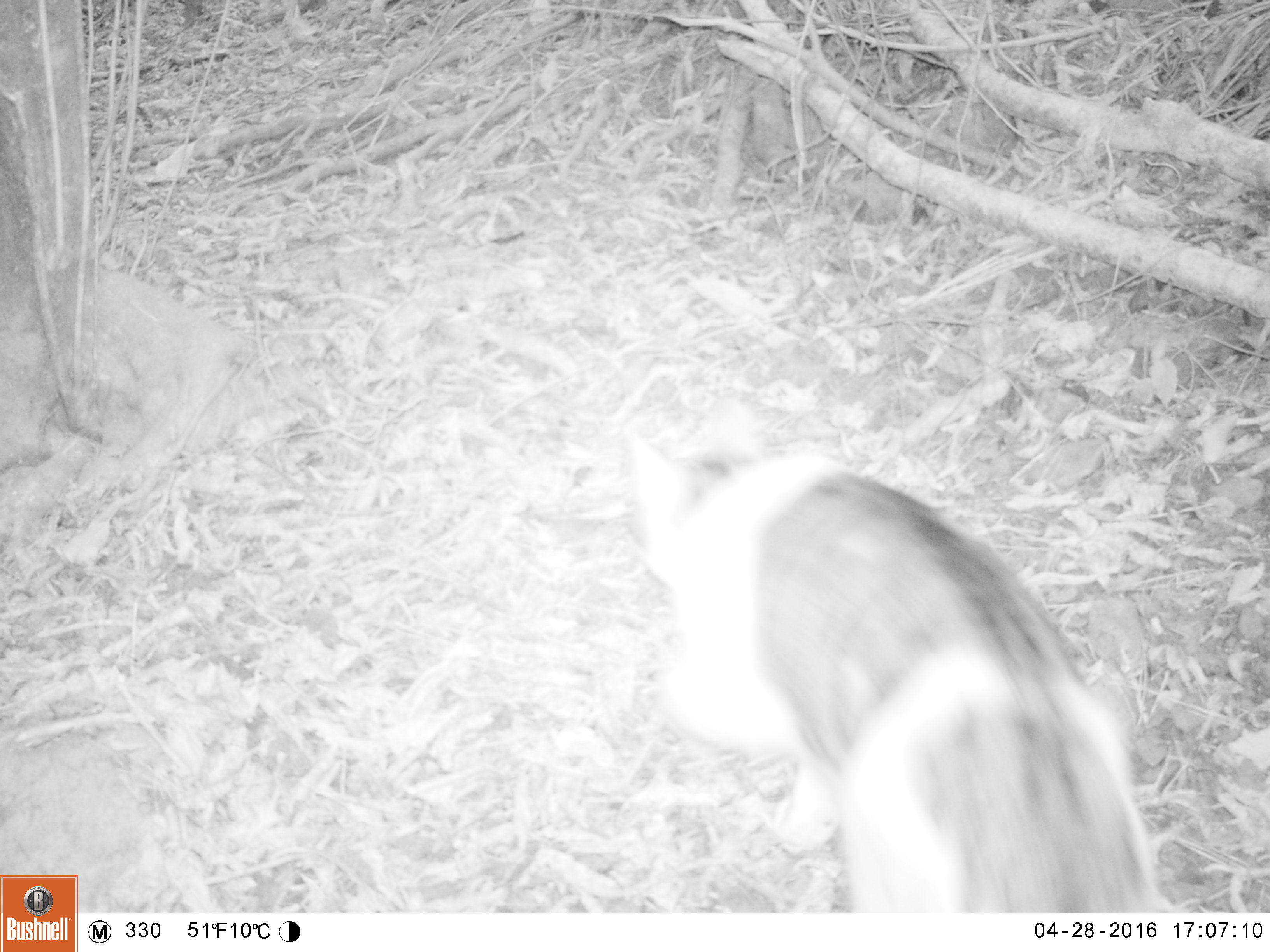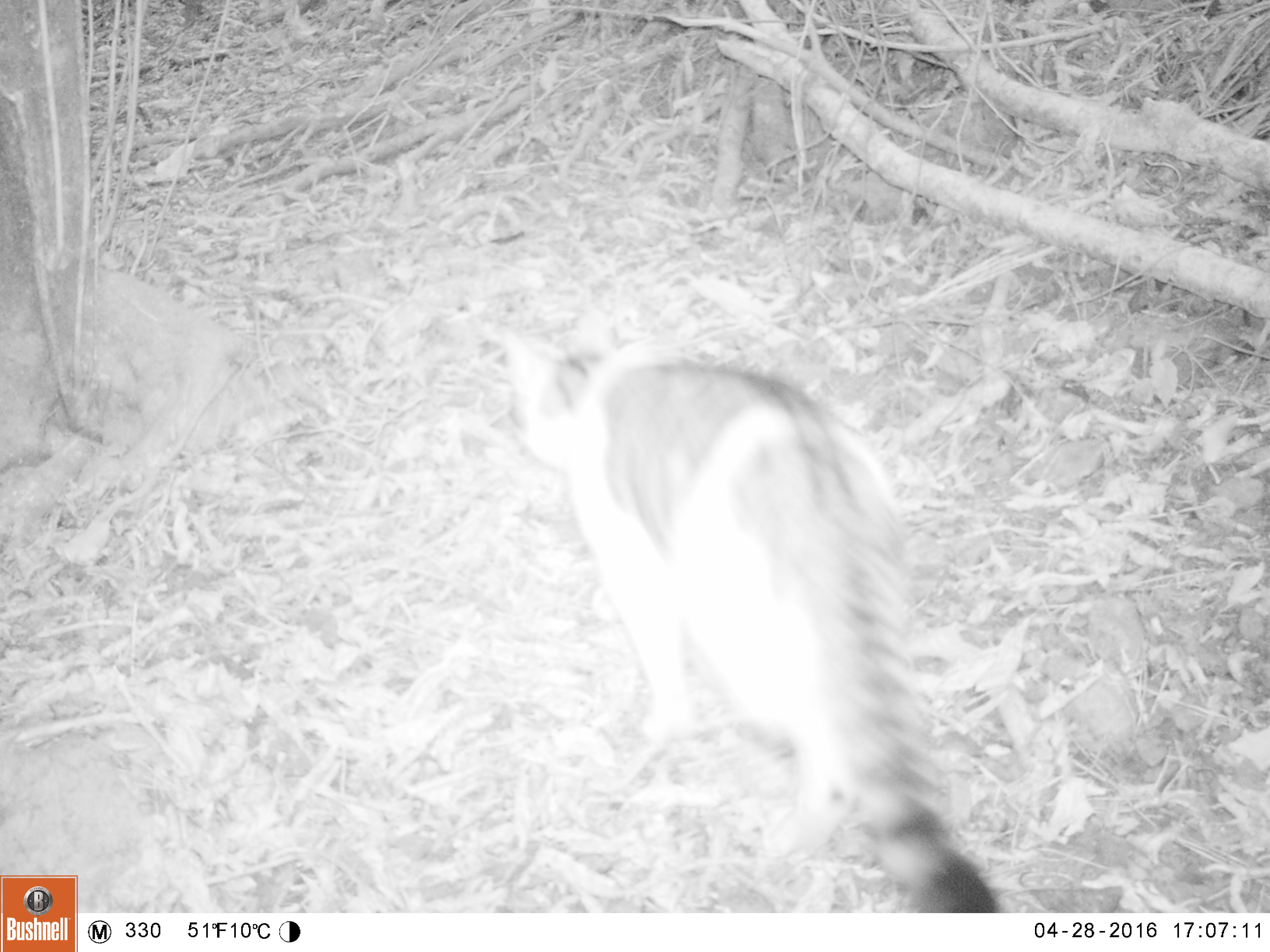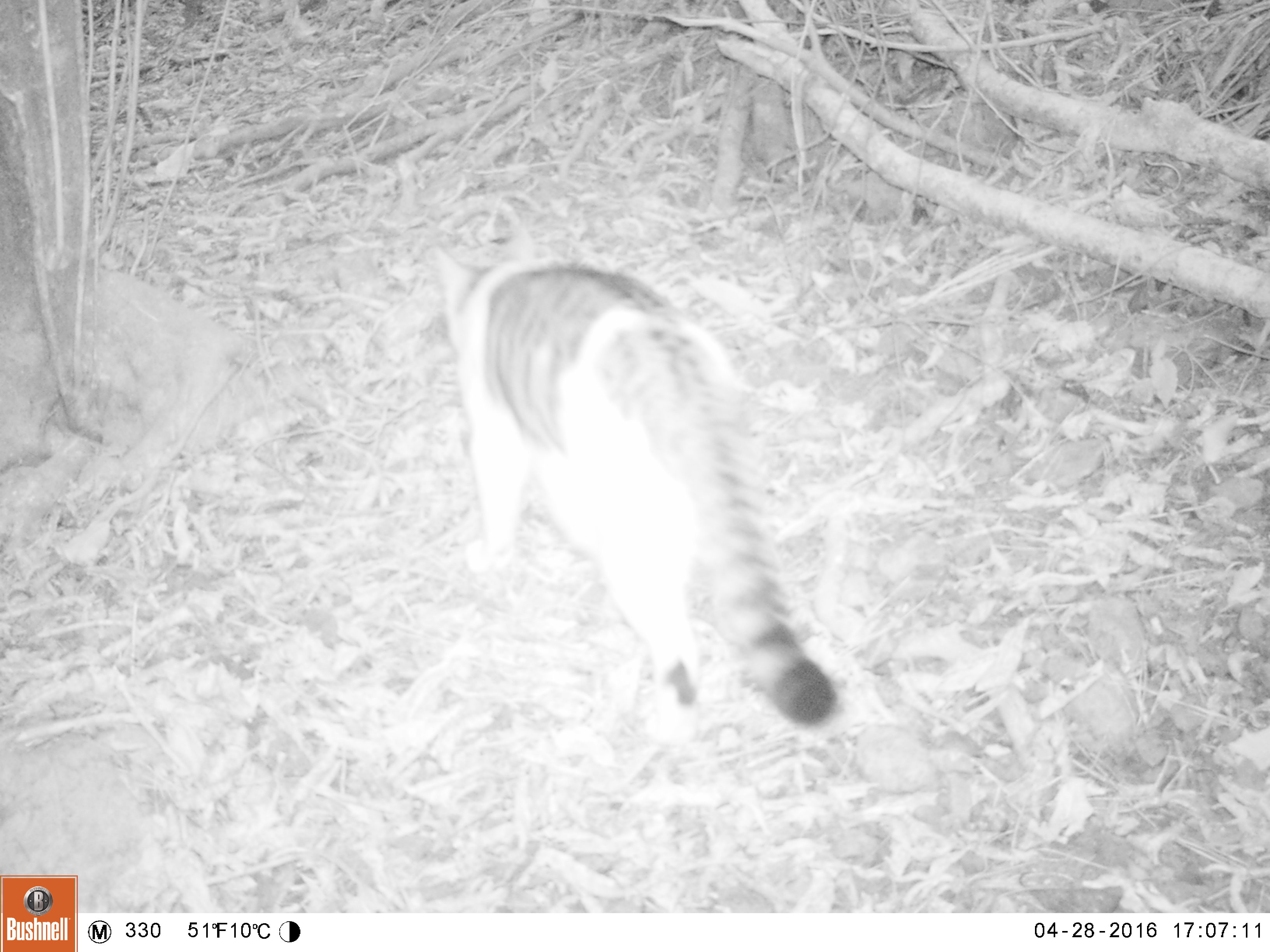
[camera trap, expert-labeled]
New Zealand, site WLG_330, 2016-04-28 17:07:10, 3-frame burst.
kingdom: Animalia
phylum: Chordata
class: Mammalia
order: Carnivora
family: Felidae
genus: Felis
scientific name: Felis catus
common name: domestic cat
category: cat